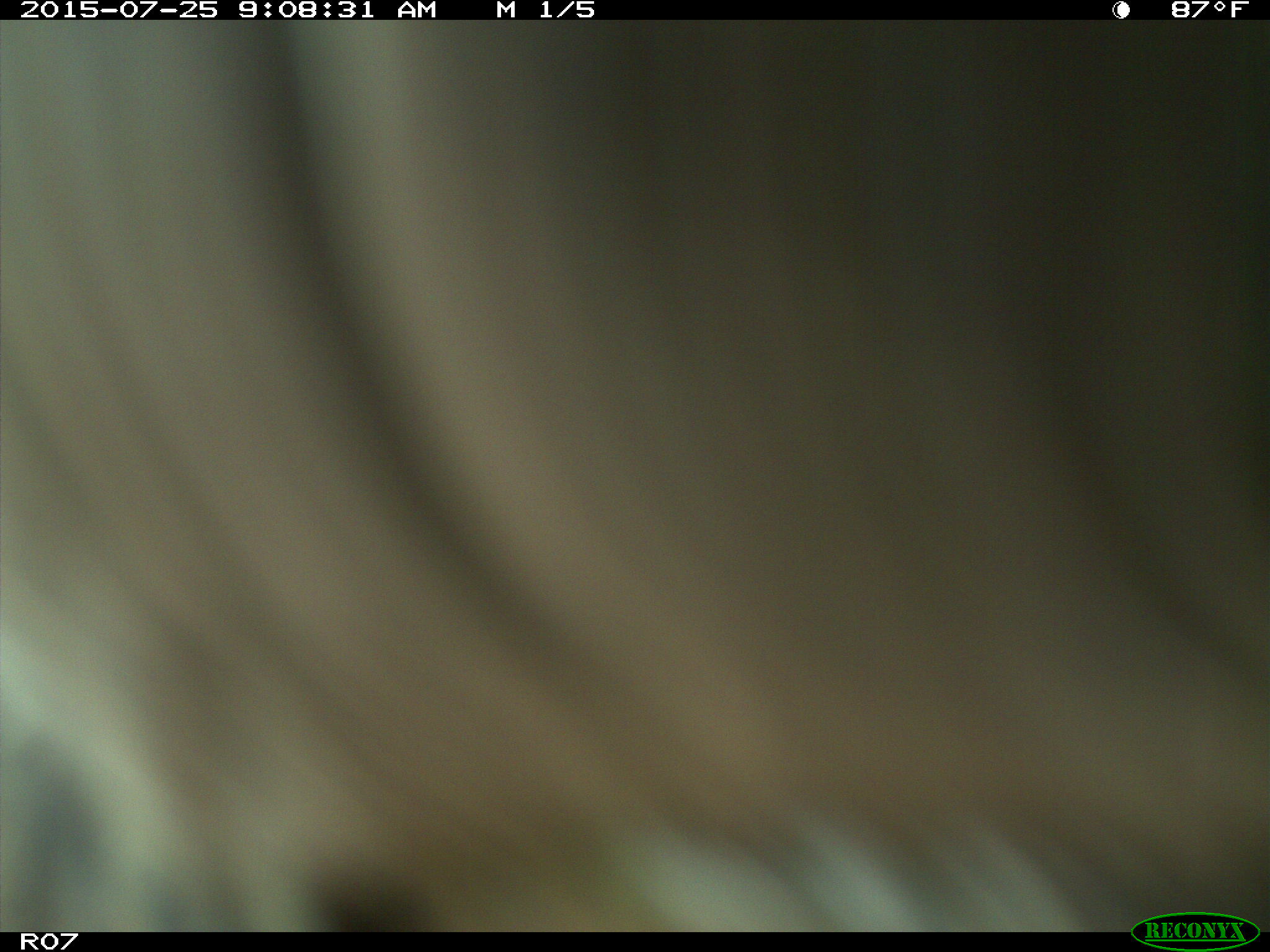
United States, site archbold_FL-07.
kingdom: Animalia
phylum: Chordata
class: Mammalia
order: Artiodactyla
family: Bovidae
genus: Bos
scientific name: Bos taurus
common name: domestic cow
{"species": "Bos taurus (domestic cow)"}